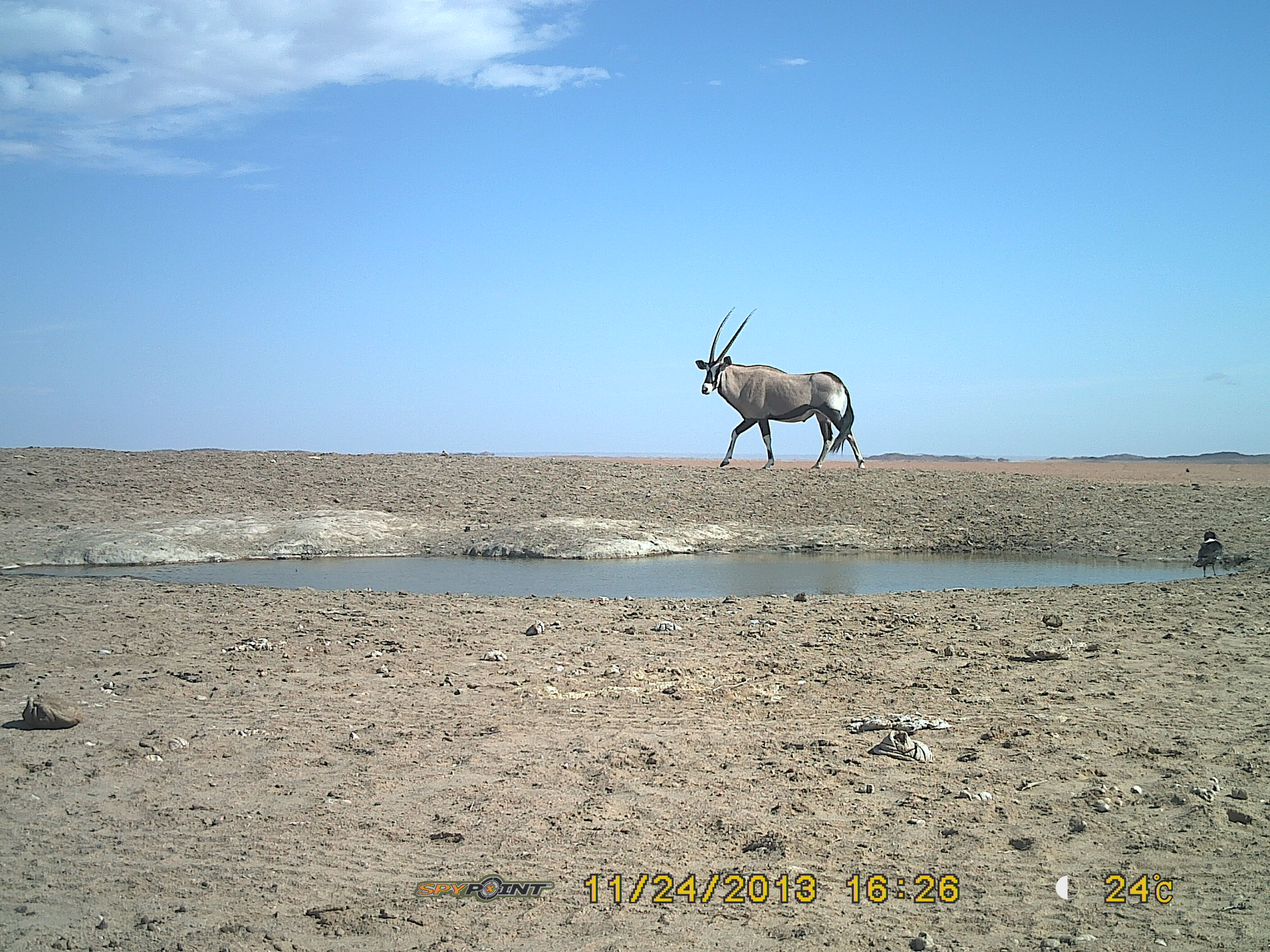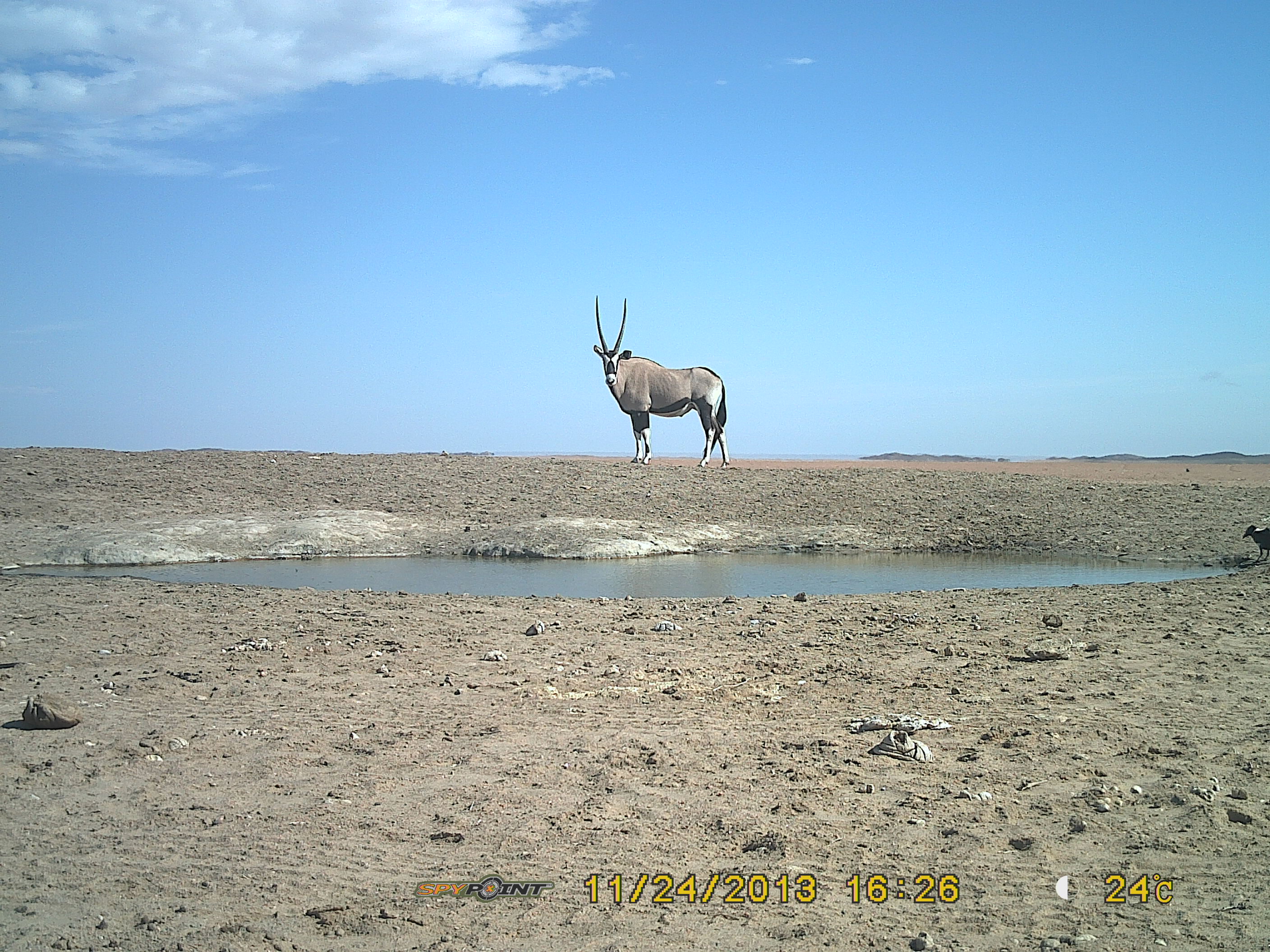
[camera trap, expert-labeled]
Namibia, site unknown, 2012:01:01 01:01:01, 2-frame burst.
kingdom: Animalia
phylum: Chordata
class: Mammalia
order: Artiodactyla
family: Bovidae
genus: Oryx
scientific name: Oryx gazella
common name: gemsbok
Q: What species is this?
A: Oryx gazella (gemsbok).